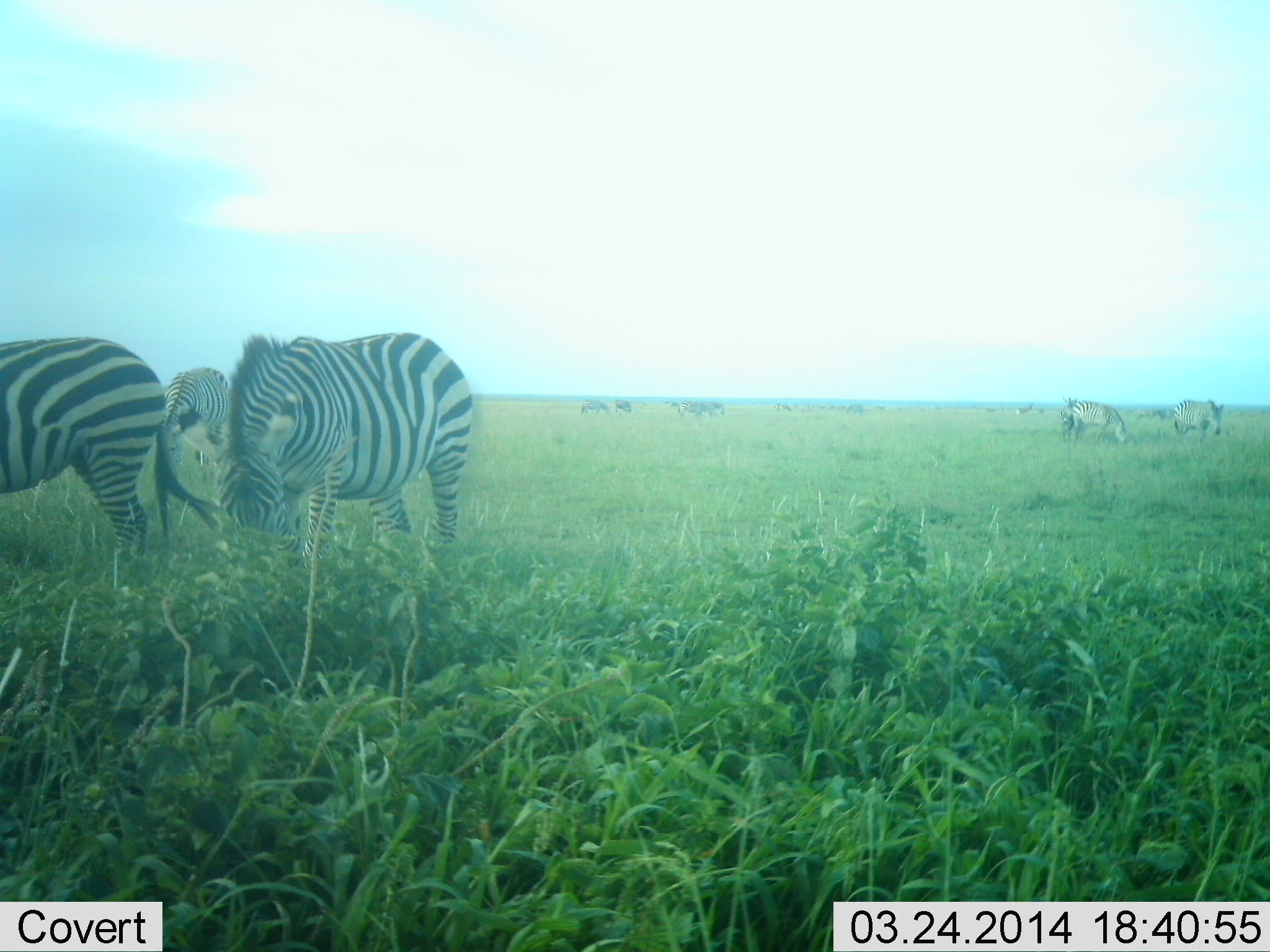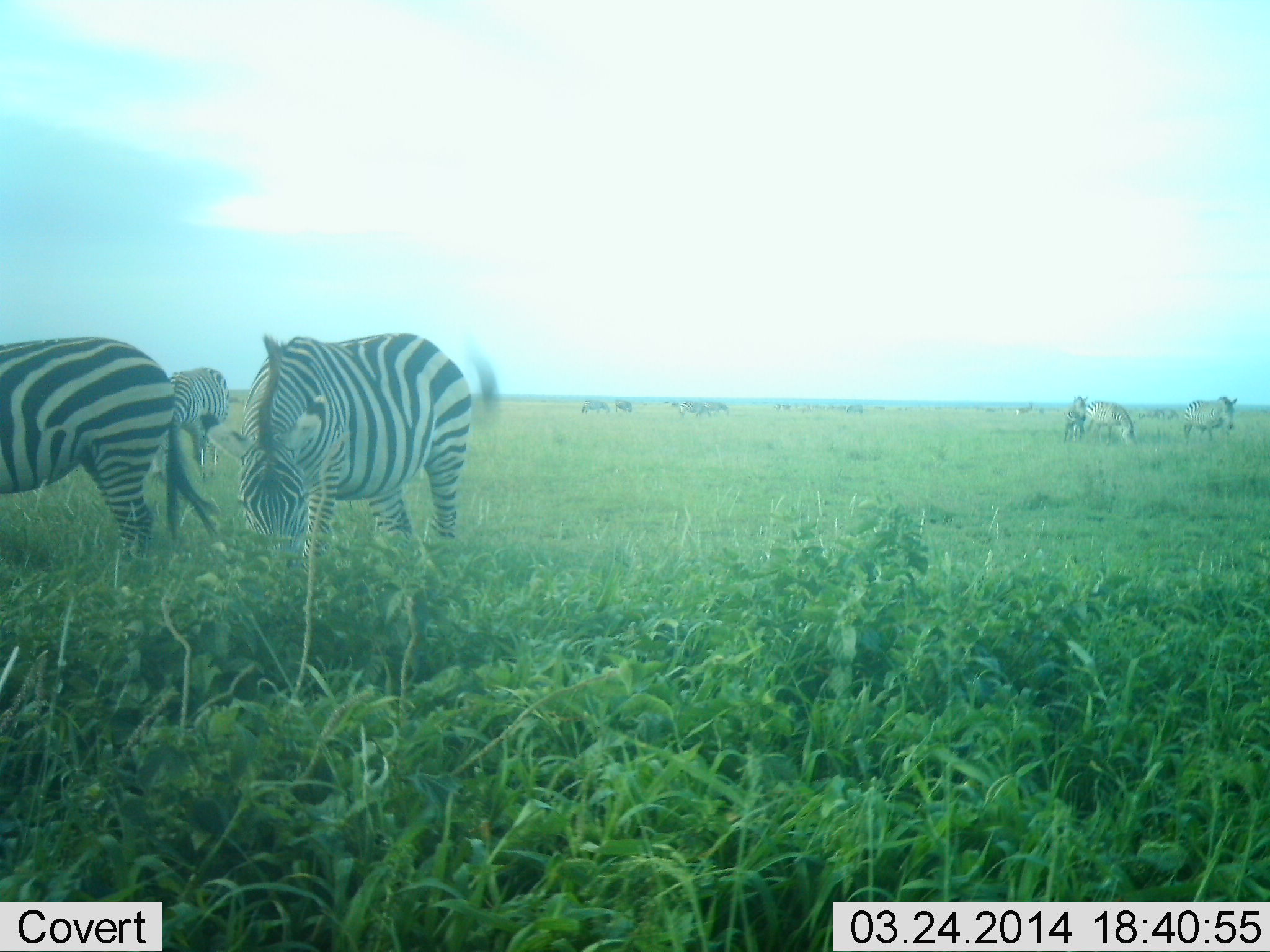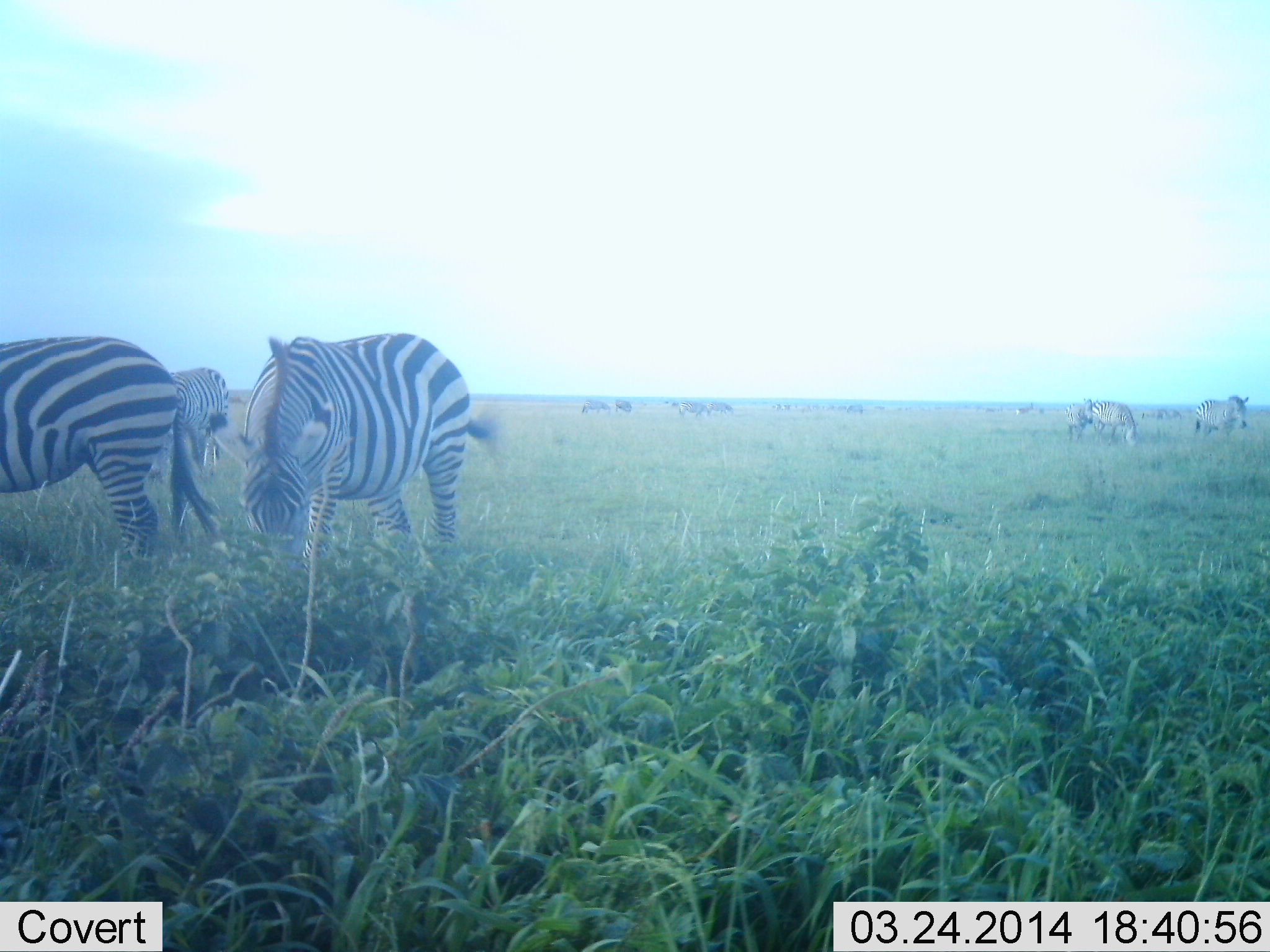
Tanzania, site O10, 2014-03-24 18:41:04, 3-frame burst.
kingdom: Animalia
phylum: Chordata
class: Mammalia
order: Perissodactyla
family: Equidae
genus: Equus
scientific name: Equus quagga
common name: plains zebra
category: zebra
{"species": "zebra (plains zebra) (Equus quagga)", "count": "6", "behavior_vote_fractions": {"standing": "31%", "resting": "6%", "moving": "22%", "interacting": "9%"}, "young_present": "6%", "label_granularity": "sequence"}